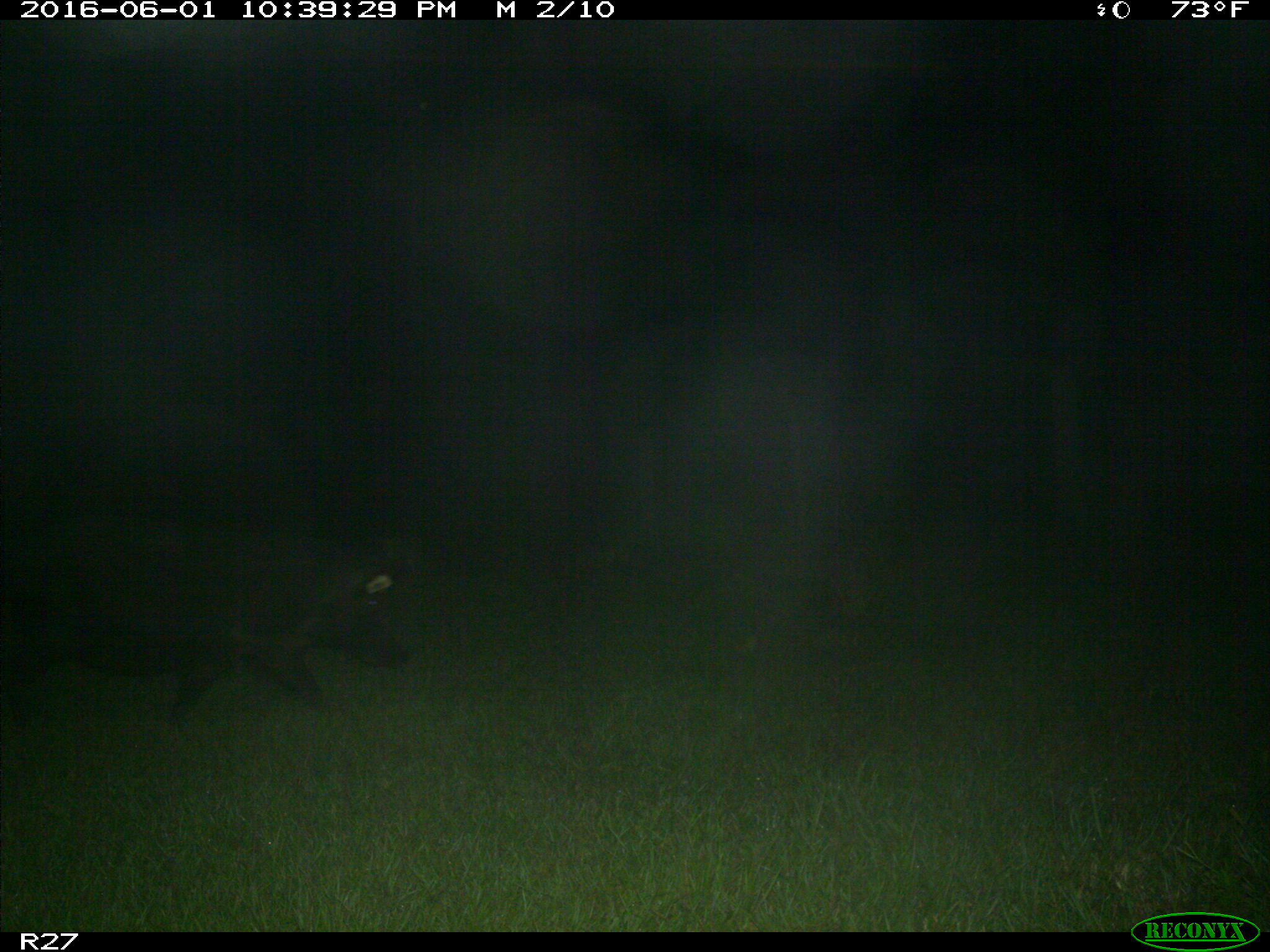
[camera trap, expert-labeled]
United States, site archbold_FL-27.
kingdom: Animalia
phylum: Chordata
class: Mammalia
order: Artiodactyla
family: Suidae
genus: Sus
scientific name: Sus scrofa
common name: wild boar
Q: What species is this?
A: Sus scrofa (wild boar).